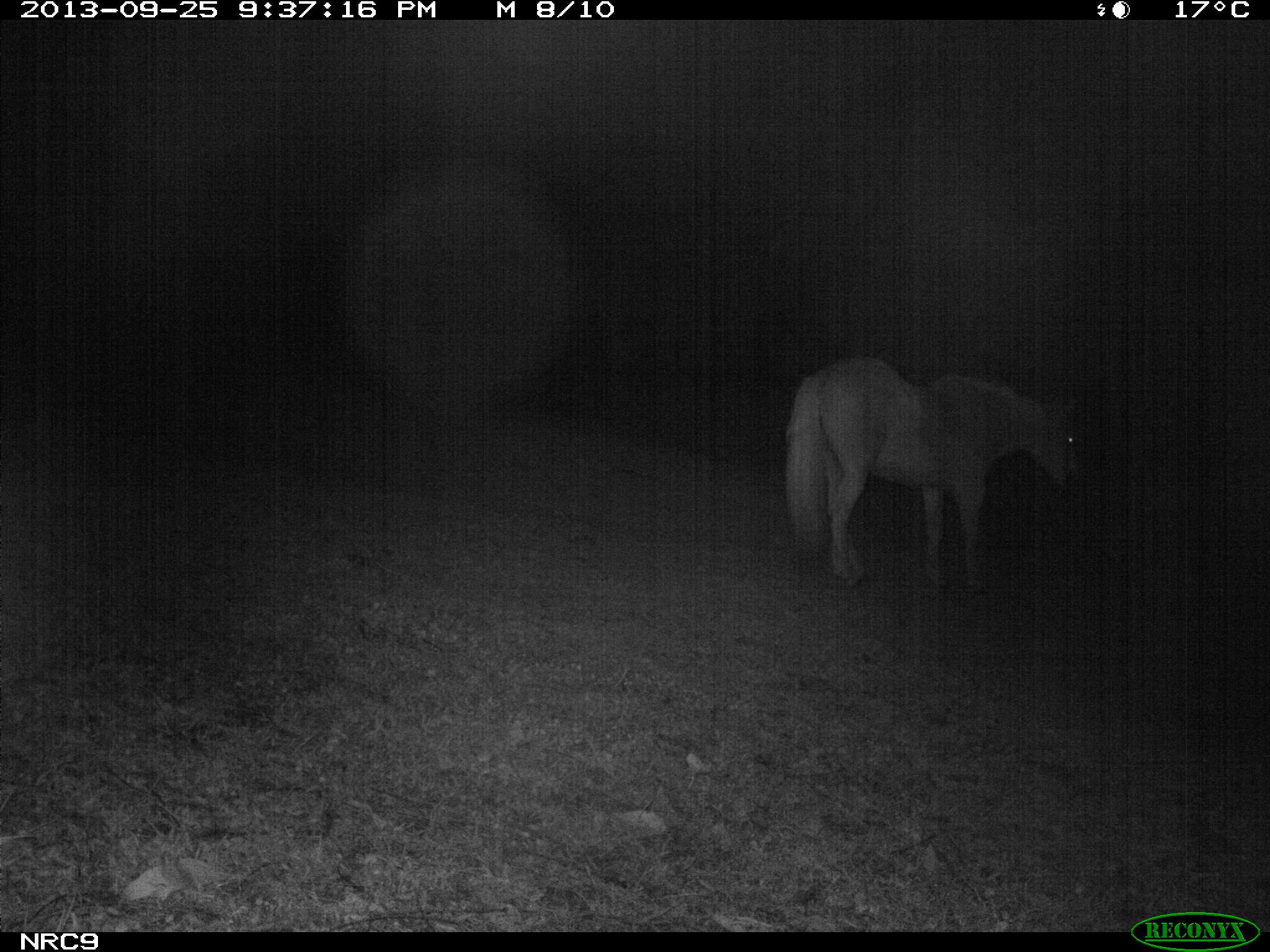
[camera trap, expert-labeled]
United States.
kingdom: Animalia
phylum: Chordata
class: Mammalia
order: Perissodactyla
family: Equidae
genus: Equus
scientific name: Equus caballus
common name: horse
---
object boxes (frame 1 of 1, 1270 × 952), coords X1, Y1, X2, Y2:
Horse: 774, 345, 1102, 598